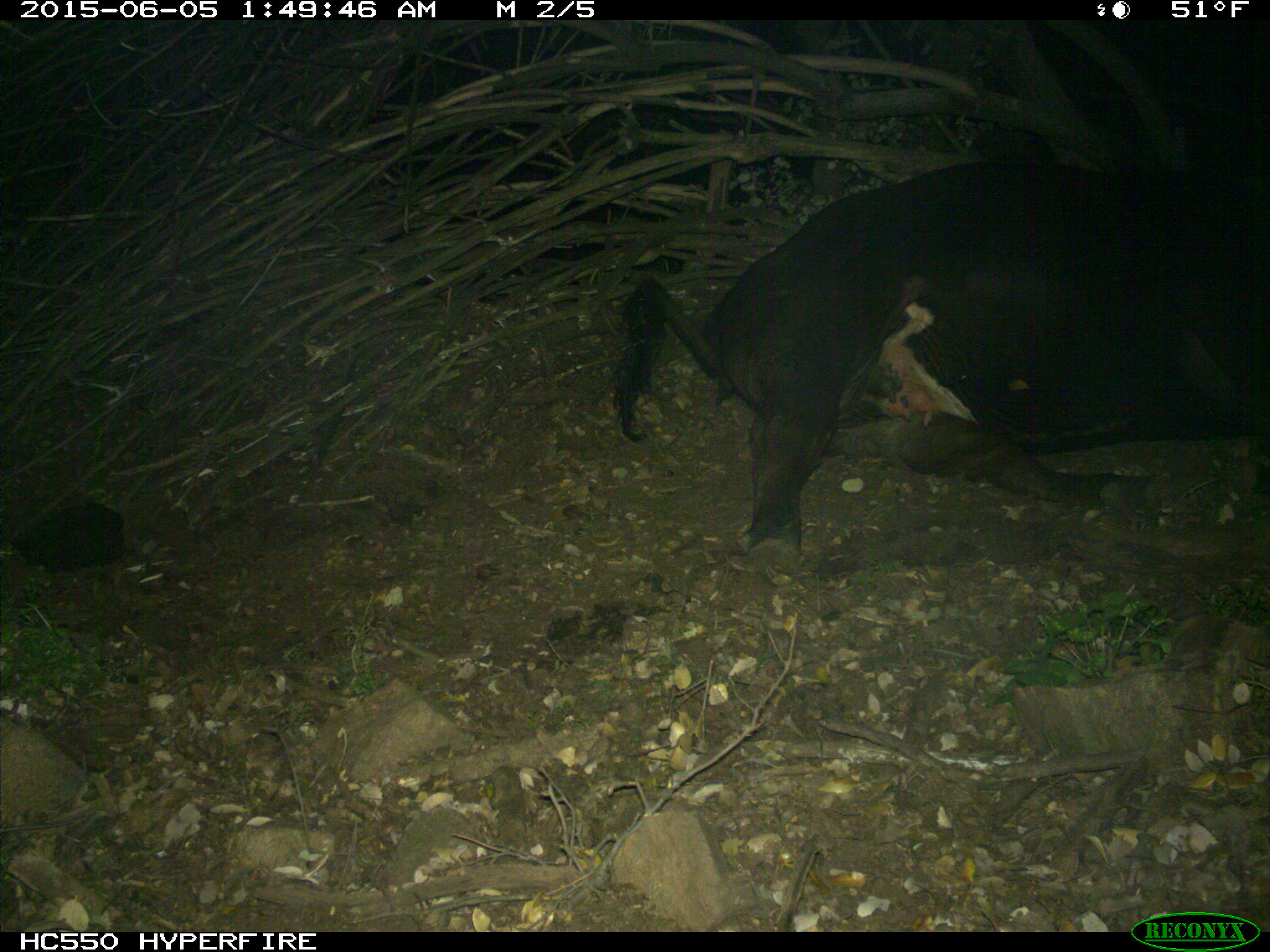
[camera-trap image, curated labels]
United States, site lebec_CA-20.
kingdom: Animalia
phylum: Chordata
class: Mammalia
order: Artiodactyla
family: Bovidae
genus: Bos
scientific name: Bos taurus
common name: domestic cow